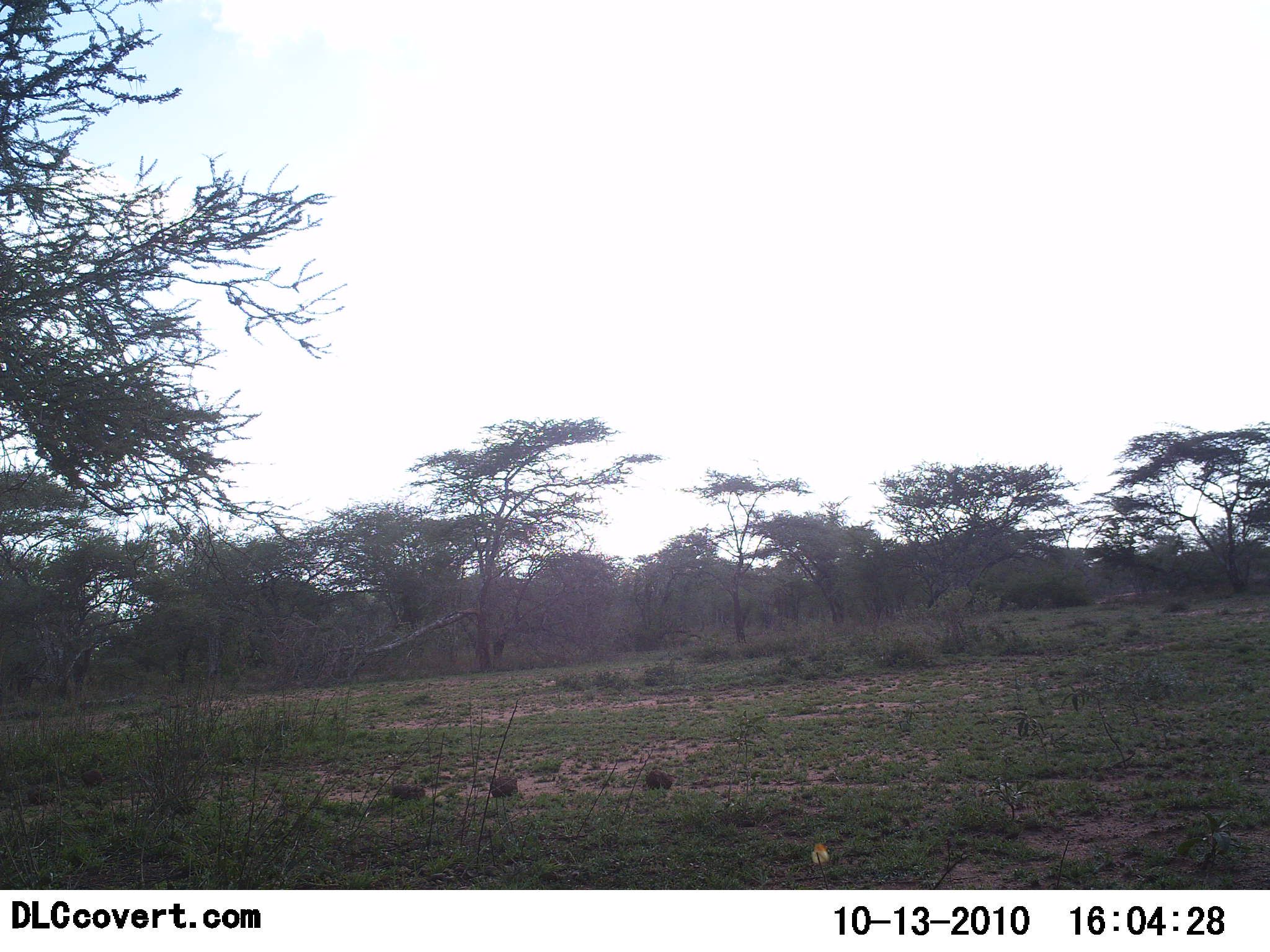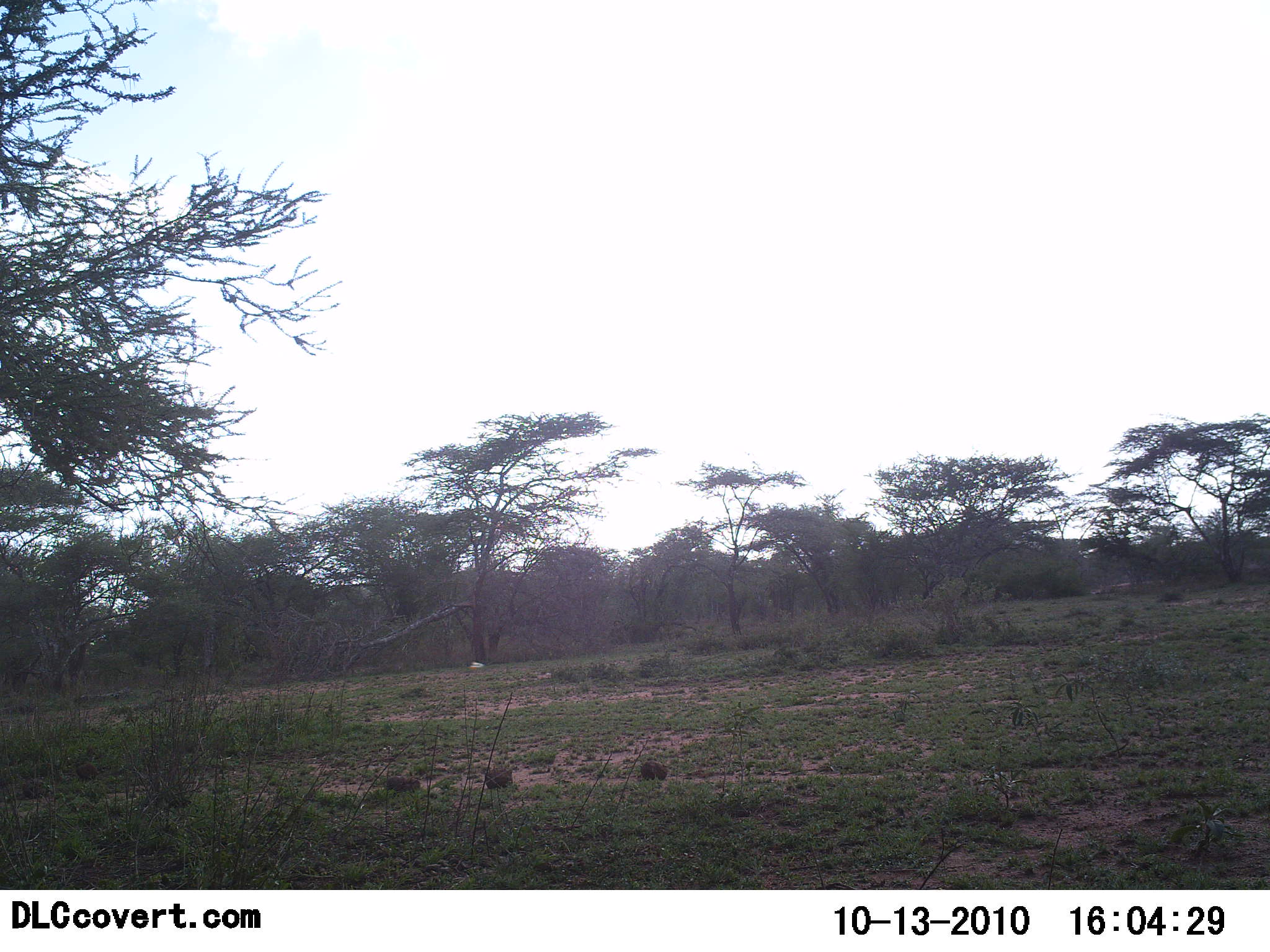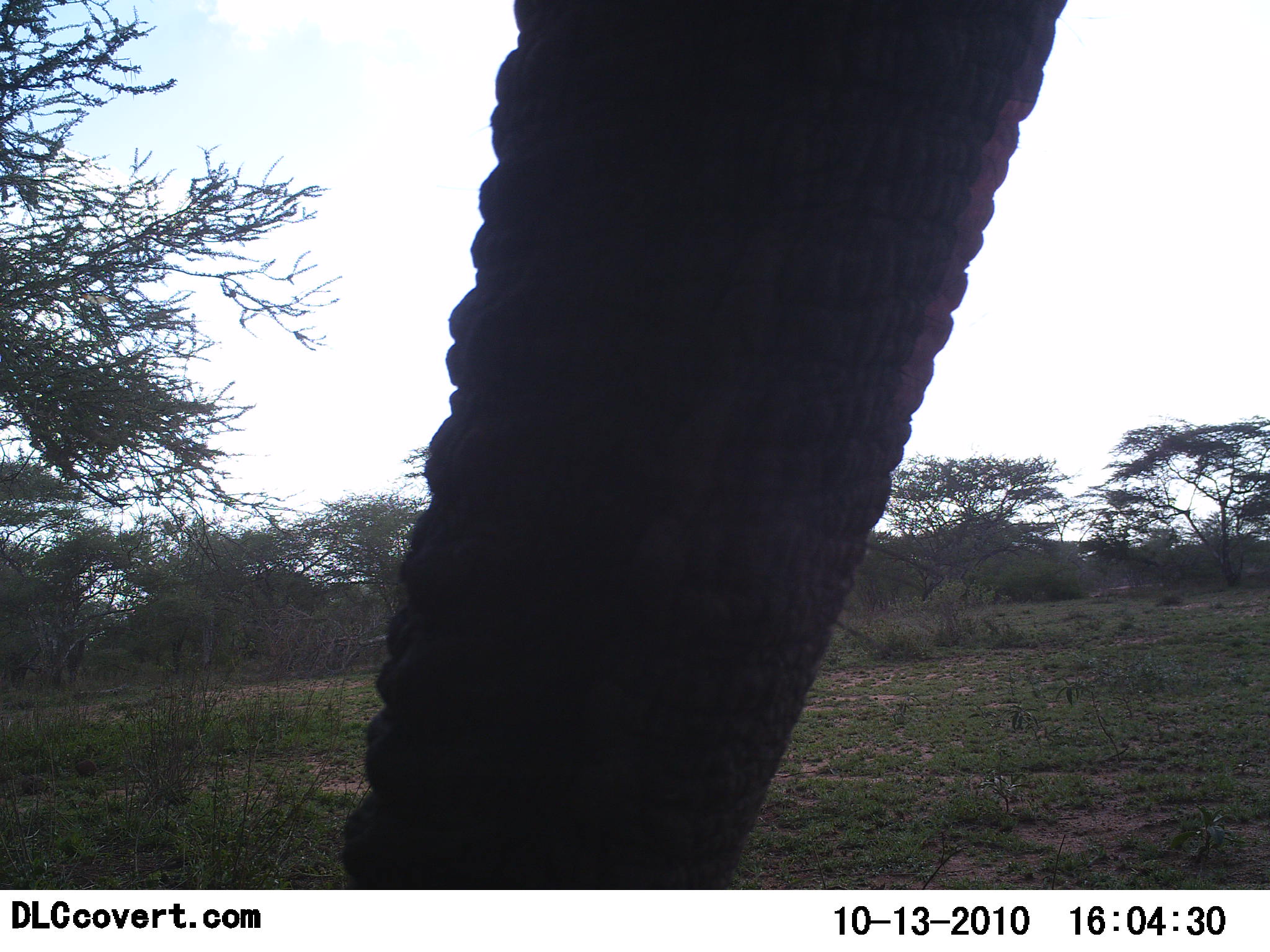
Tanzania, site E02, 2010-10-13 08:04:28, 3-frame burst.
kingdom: Animalia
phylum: Chordata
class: Mammalia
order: Proboscidea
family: Elephantidae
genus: Loxodonta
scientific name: Loxodonta africana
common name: african bush elephant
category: elephant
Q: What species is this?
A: Elephant (african bush elephant) (Loxodonta africana).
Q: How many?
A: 1.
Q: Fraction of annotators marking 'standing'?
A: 47%.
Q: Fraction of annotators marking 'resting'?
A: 0%.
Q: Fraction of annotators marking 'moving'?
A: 42%.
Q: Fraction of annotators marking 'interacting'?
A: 16%.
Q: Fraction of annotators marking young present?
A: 0%.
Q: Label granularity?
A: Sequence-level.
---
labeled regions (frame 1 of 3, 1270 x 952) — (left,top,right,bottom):
animal: (810,842,829,864)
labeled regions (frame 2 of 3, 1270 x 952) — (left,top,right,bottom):
animal: (469,660,485,674)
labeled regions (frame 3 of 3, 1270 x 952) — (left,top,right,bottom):
animal: (341,0,1071,889)